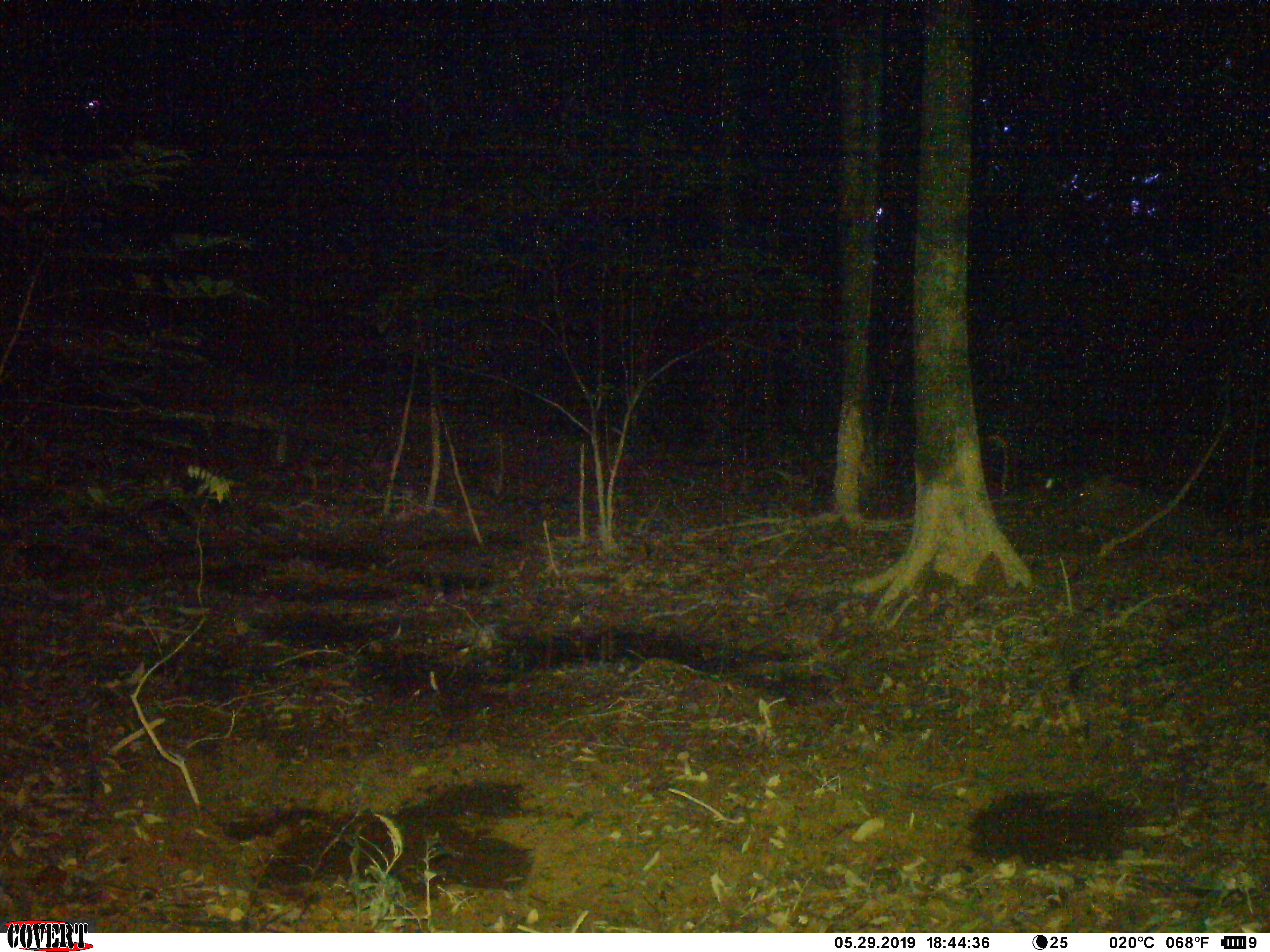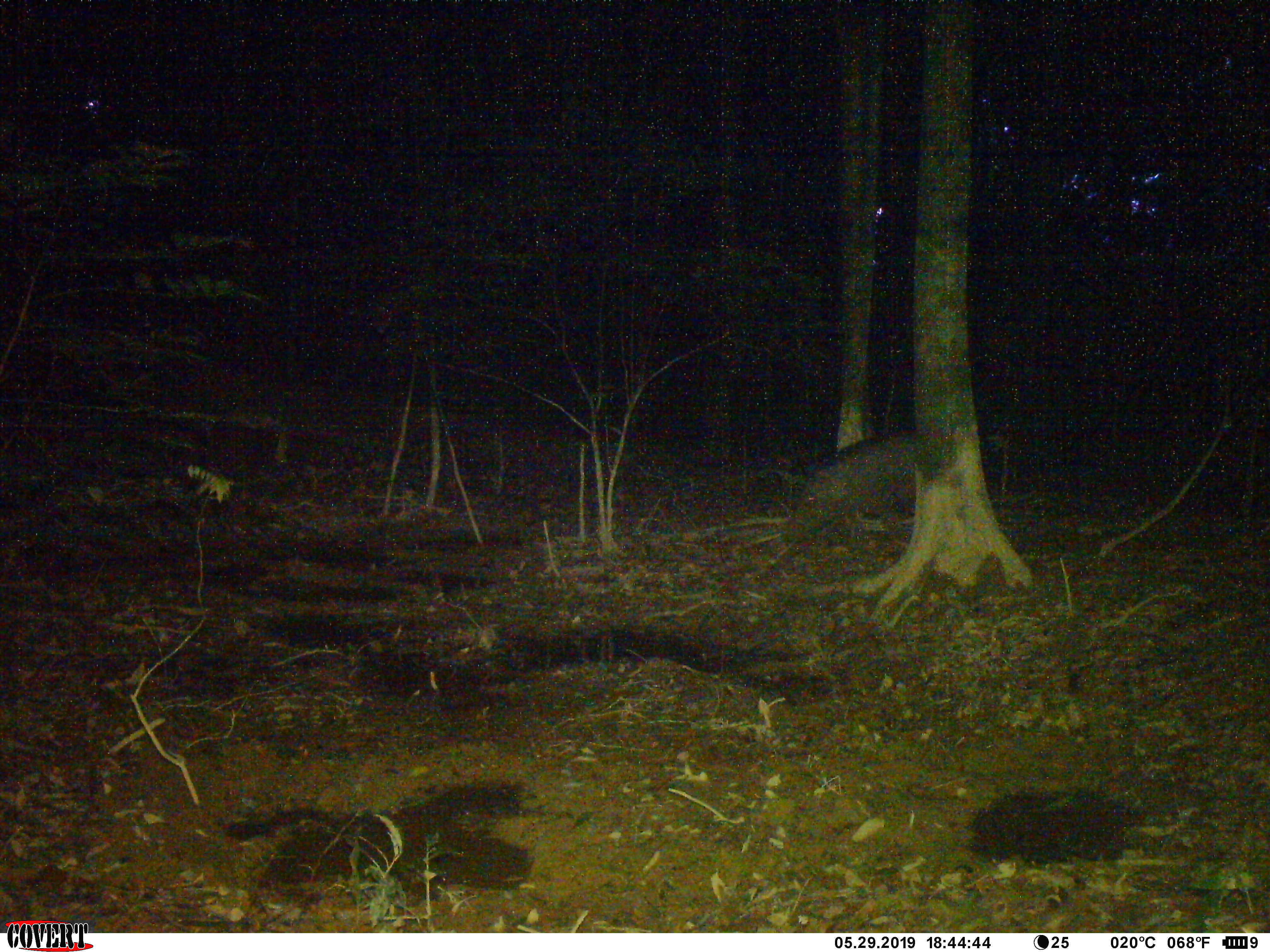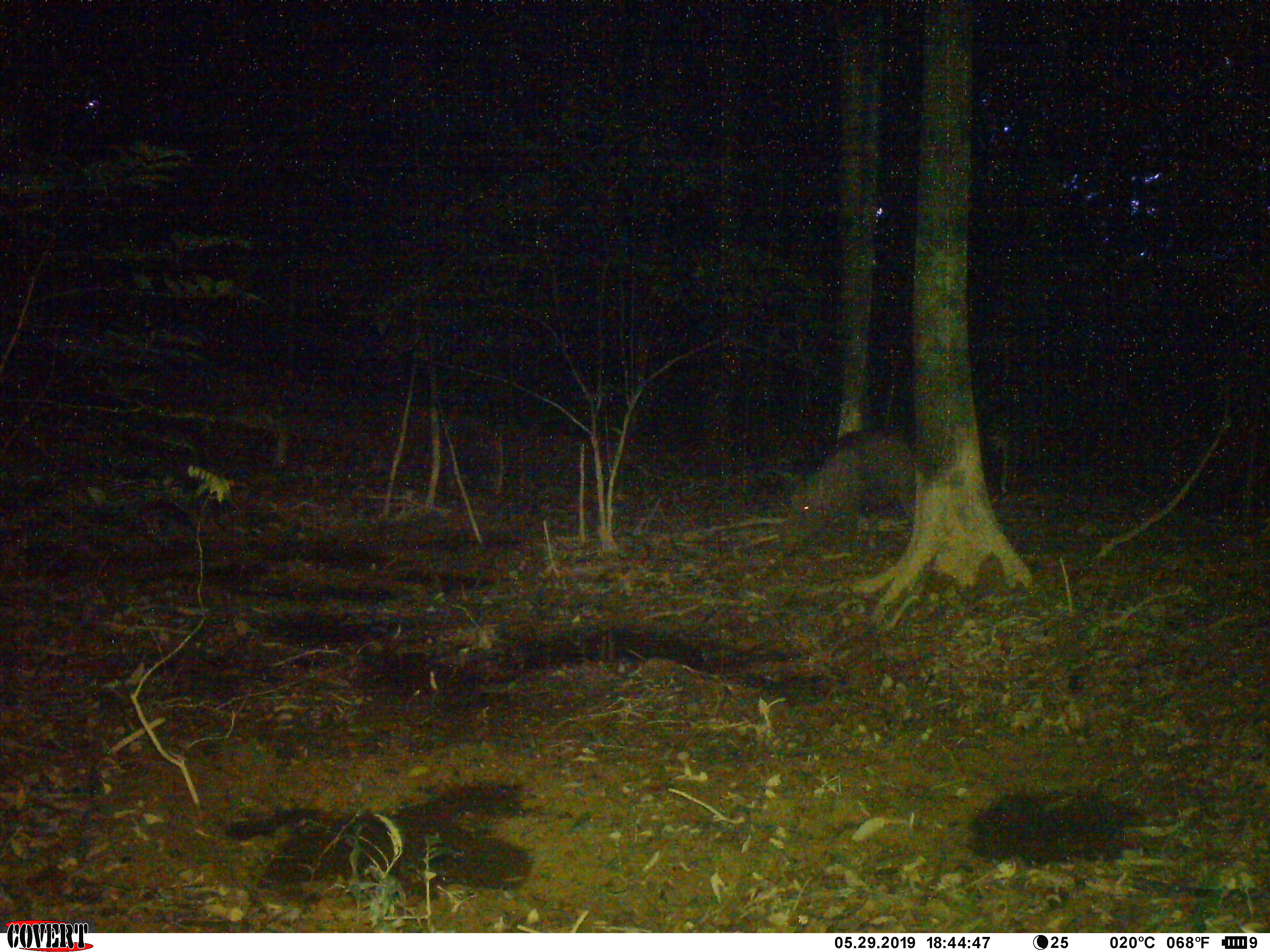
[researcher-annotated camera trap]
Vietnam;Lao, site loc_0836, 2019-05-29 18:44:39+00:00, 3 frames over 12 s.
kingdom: Animalia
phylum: Chordata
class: Mammalia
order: Artiodactyla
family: Suidae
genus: Sus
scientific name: Sus scrofa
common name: eurasian wild pig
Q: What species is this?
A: Eurasian wild pig (Sus scrofa).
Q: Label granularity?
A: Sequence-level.